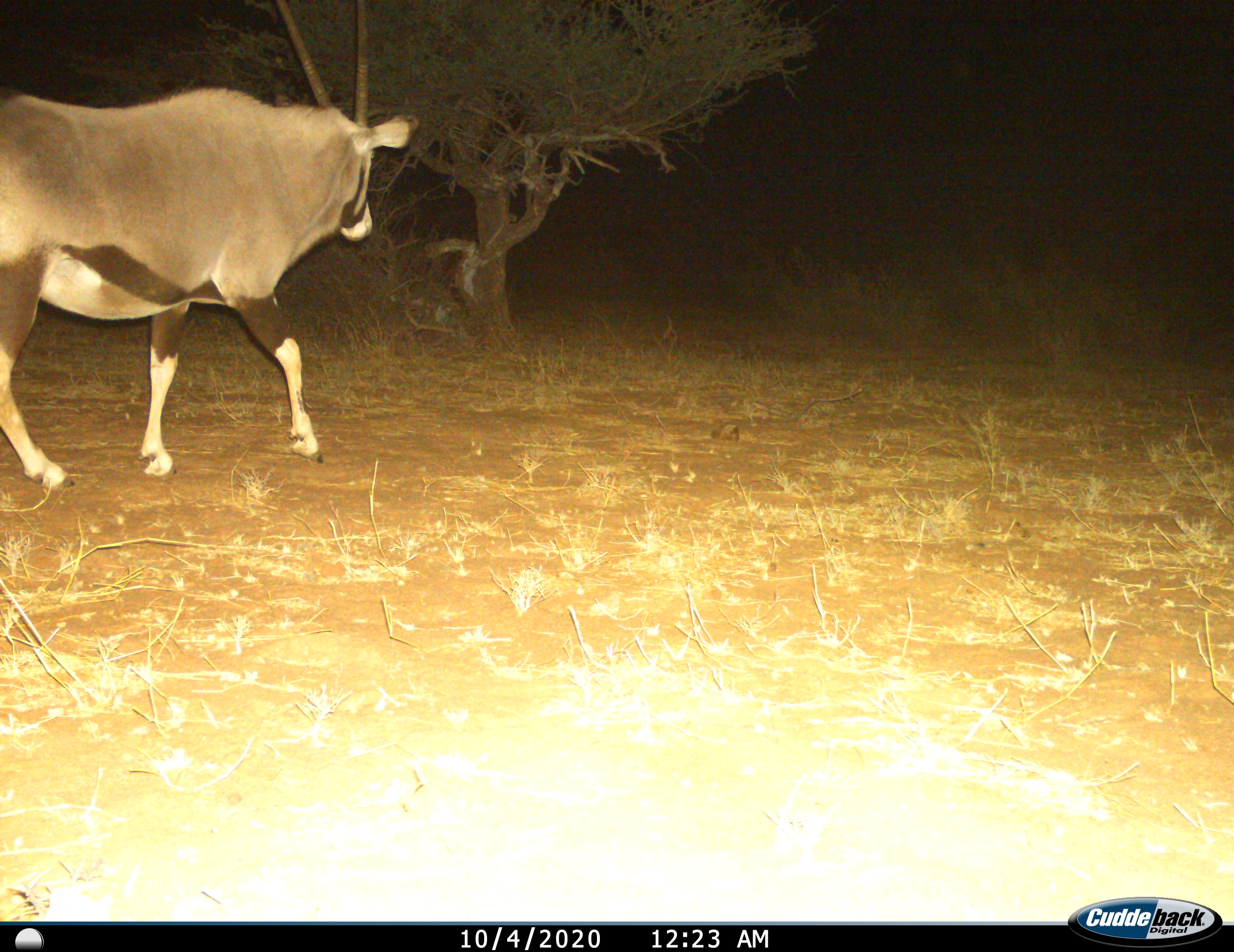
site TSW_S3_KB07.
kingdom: Animalia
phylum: Chordata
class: Mammalia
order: Artiodactyla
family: Bovidae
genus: Oryx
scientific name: Oryx gazella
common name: gemsbok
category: oryx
Oryx (gemsbok) (Oryx gazella), count 1. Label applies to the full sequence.